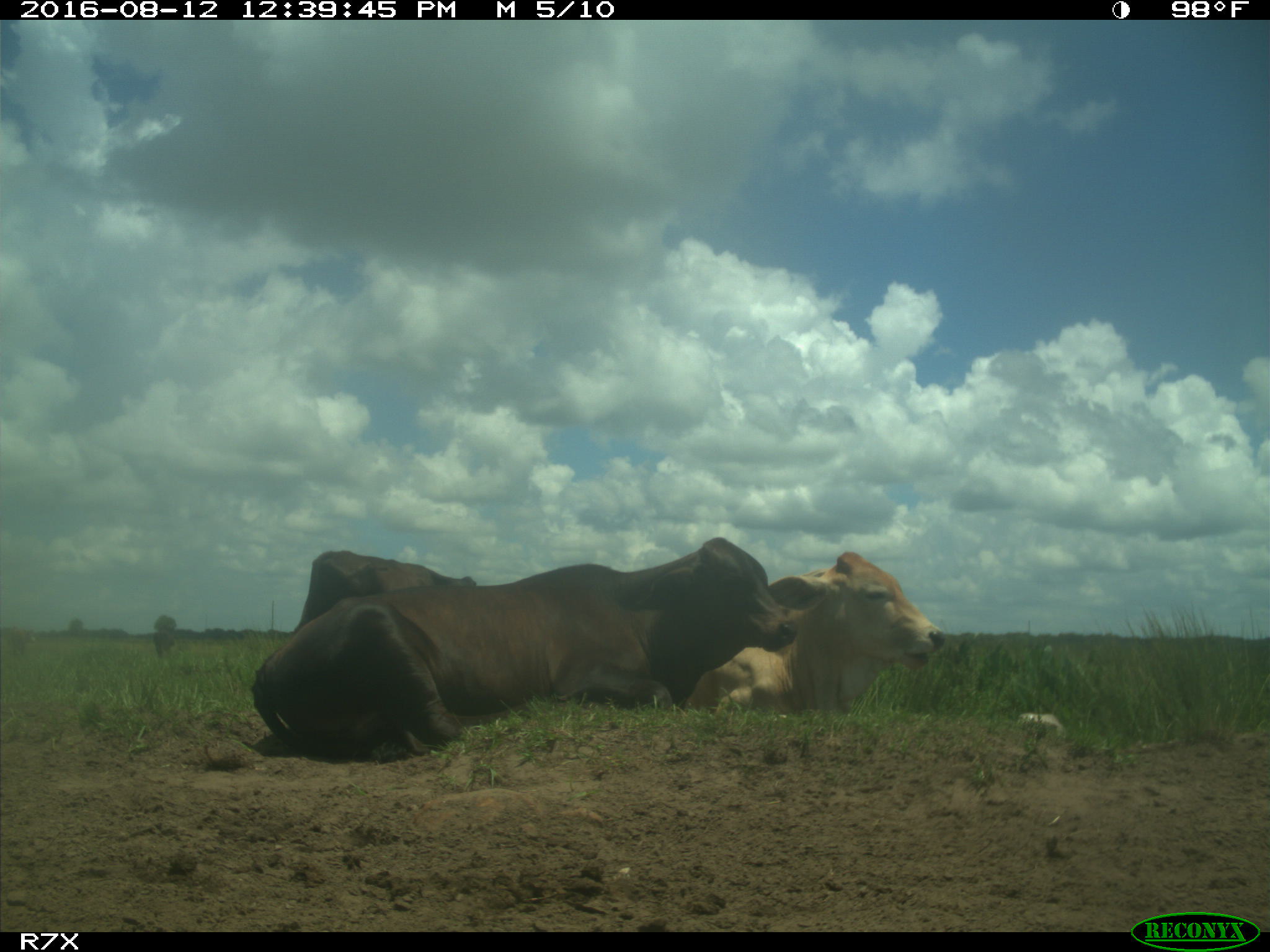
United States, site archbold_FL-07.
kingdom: Animalia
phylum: Chordata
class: Mammalia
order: Artiodactyla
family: Bovidae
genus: Bos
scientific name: Bos taurus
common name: domestic cow